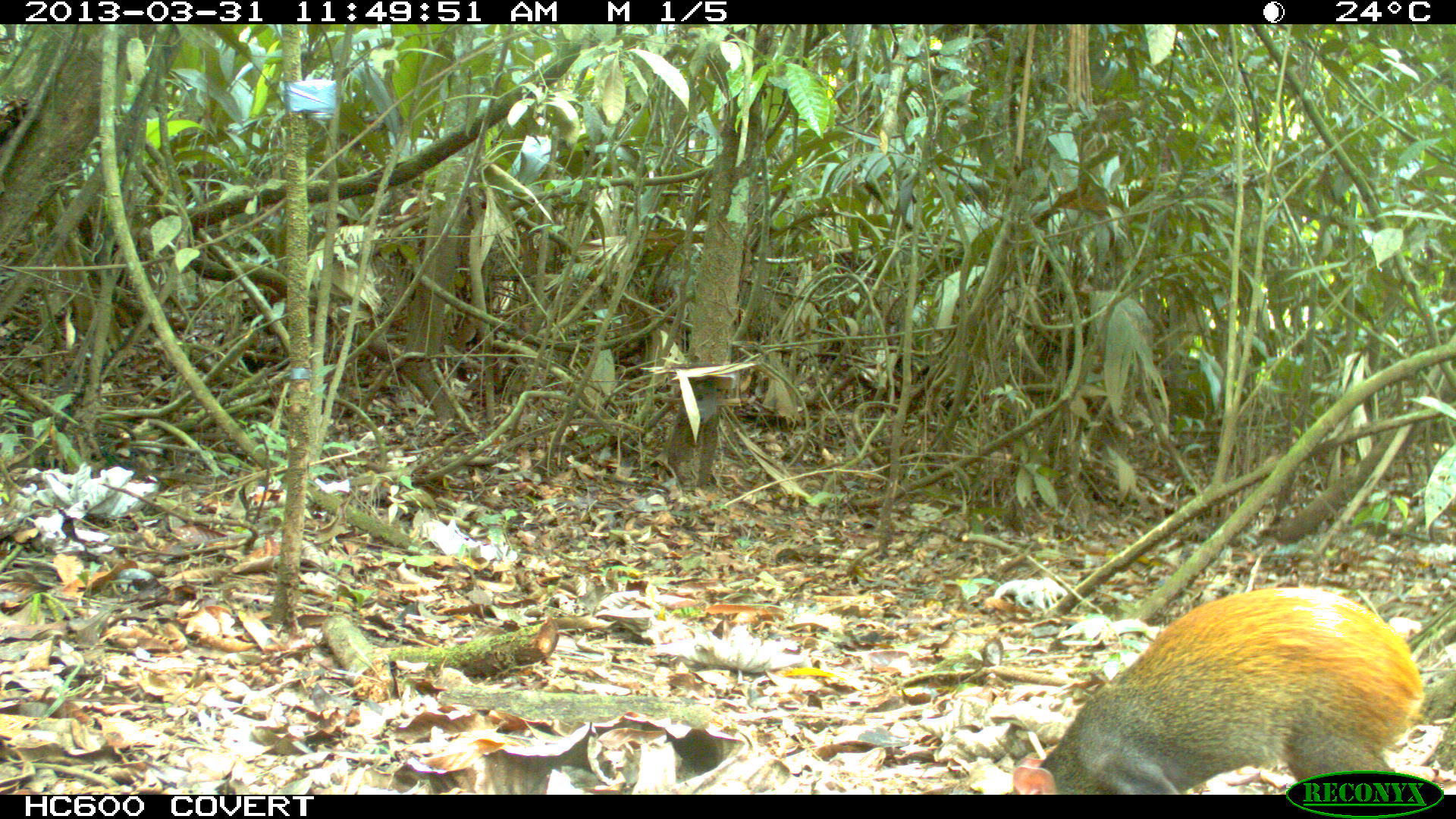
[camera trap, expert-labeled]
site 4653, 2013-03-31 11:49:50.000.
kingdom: Animalia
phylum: Chordata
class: Mammalia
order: Rodentia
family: Dasyproctidae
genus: Dasyprocta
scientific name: Dasyprocta leporina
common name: red-rumped agouti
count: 1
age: adult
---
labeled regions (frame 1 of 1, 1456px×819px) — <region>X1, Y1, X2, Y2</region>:
dasyprocta leporina: <region>1009, 582, 1429, 792</region>